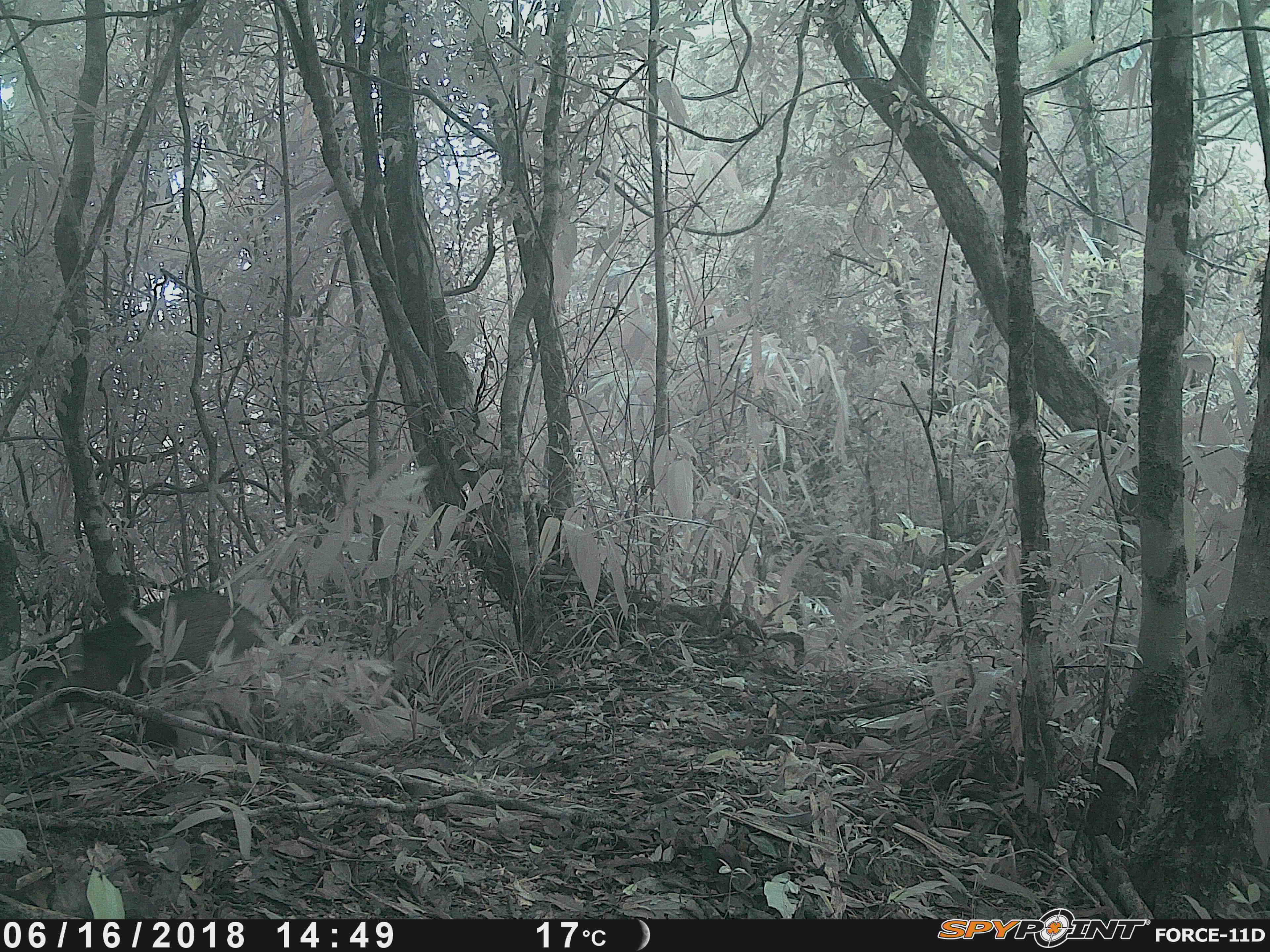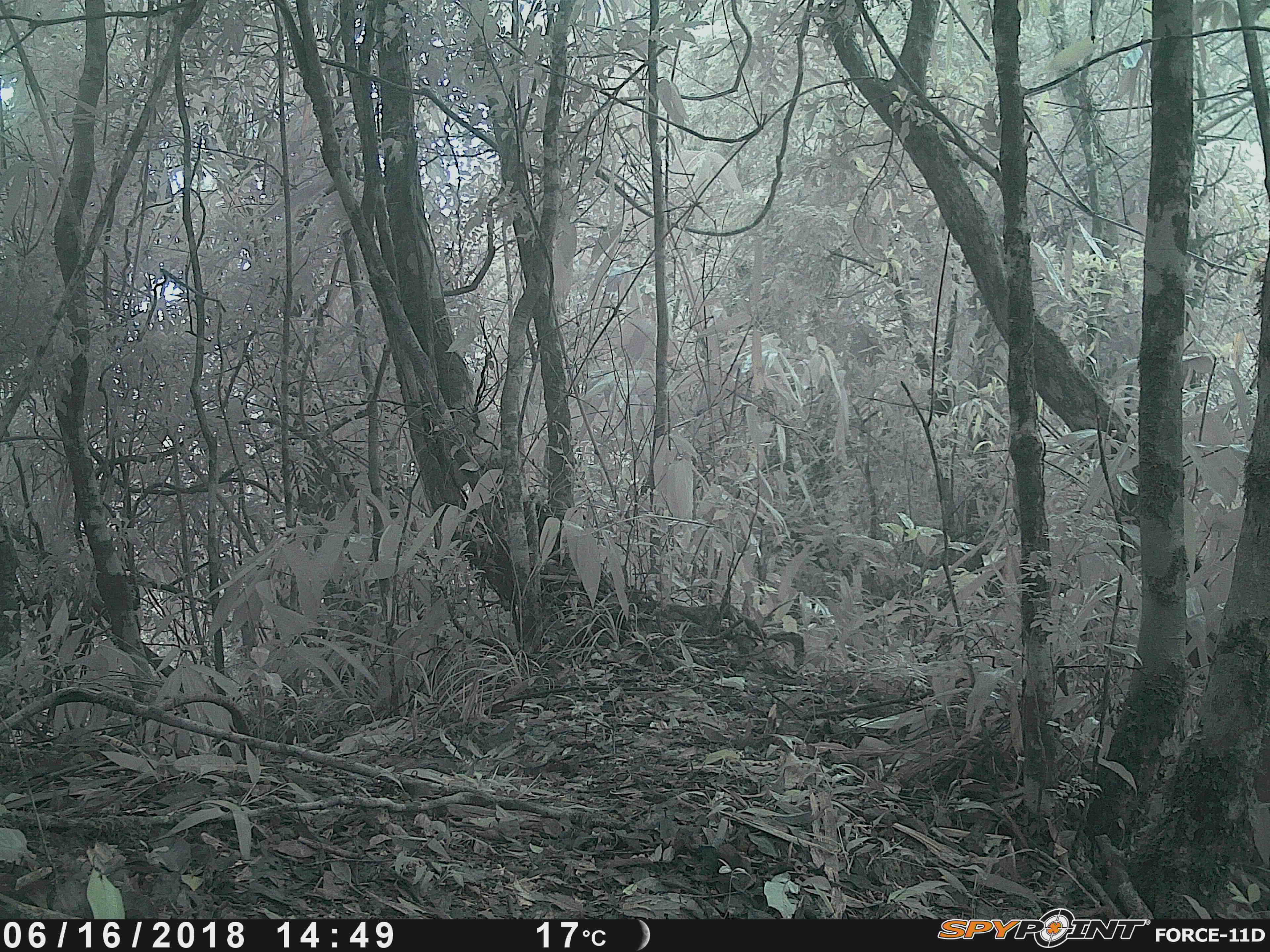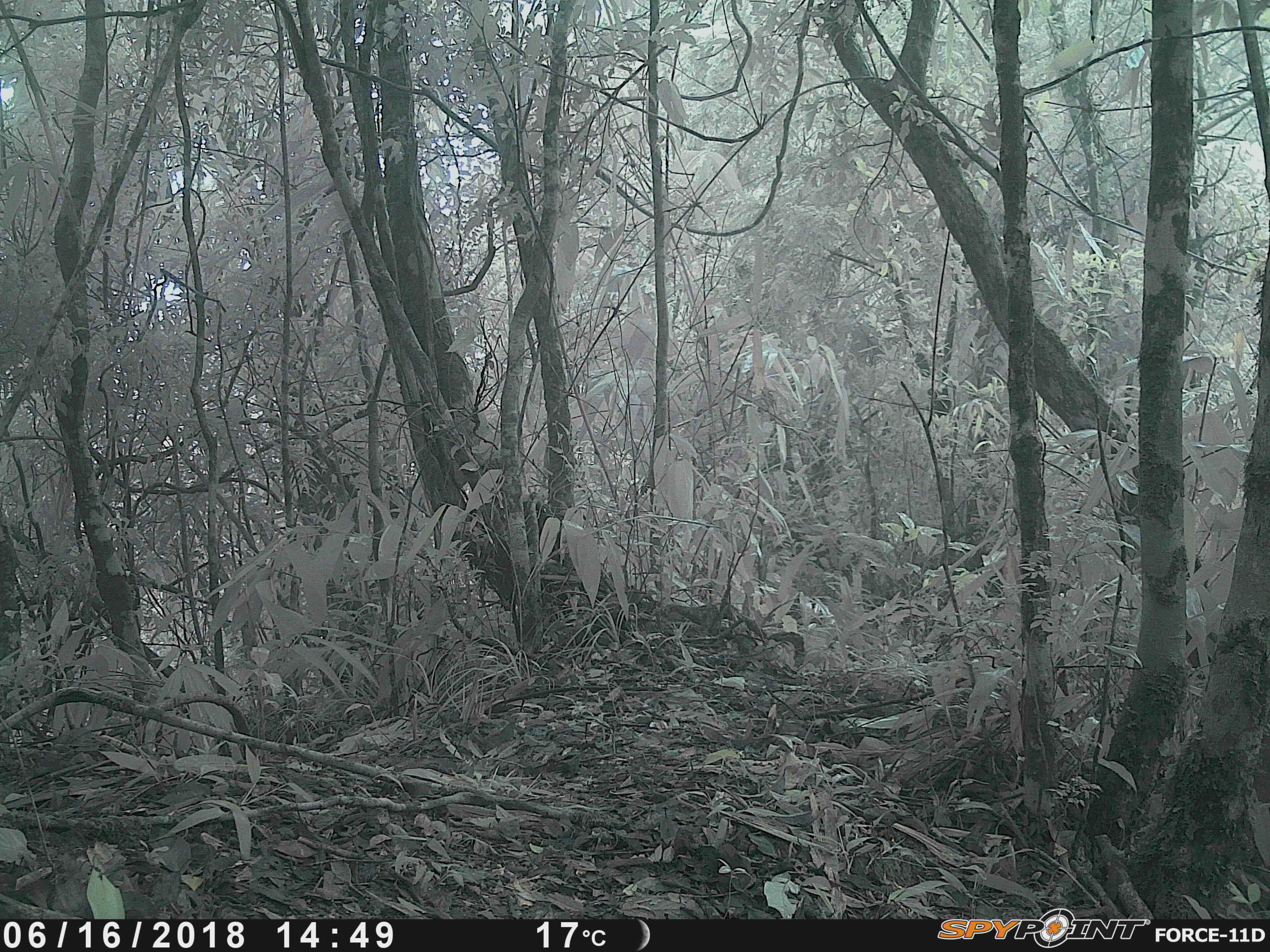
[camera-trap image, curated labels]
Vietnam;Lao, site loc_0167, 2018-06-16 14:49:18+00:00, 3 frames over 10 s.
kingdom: Animalia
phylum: Chordata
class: Mammalia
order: Artiodactyla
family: Suidae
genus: Sus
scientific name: Sus scrofa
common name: eurasian wild pig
Eurasian wild pig (Sus scrofa). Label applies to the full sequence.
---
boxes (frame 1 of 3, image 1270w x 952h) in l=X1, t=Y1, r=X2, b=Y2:
eurasian wild pig: l=4, t=587, r=274, b=758